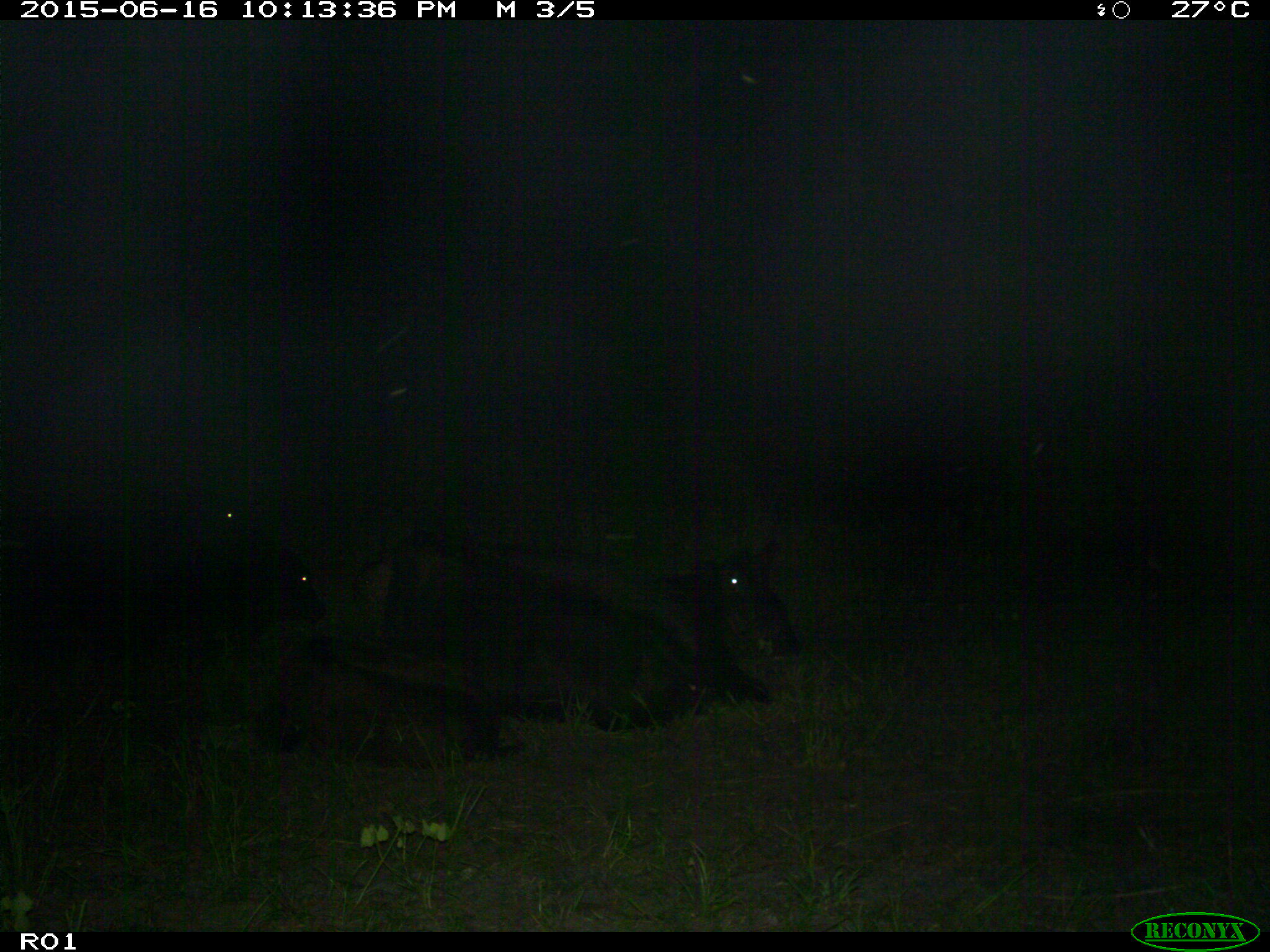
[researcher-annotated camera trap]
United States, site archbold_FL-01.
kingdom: Animalia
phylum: Chordata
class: Mammalia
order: Artiodactyla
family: Bovidae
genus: Bos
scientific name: Bos taurus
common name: domestic cow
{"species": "Bos taurus (domestic cow)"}